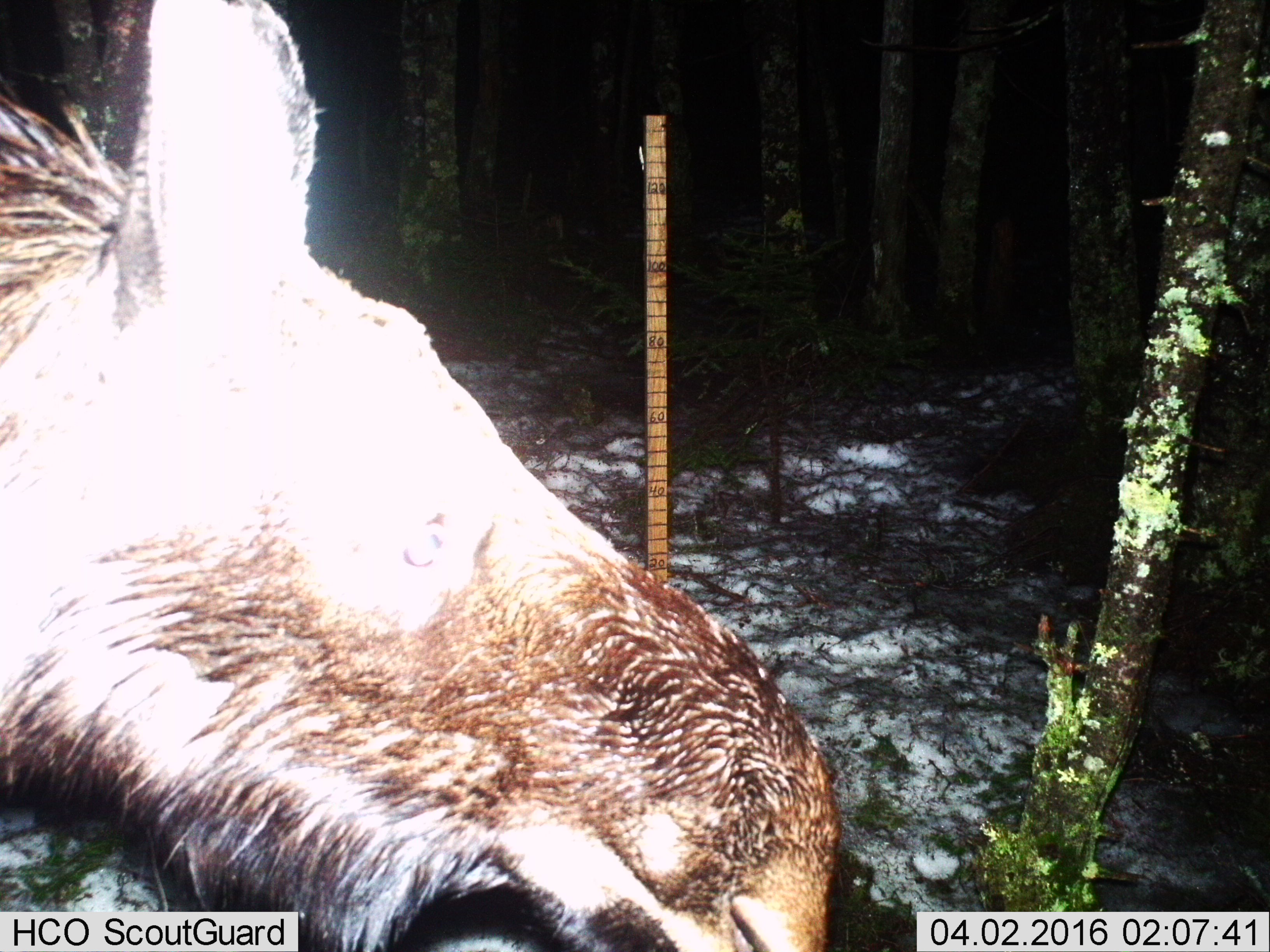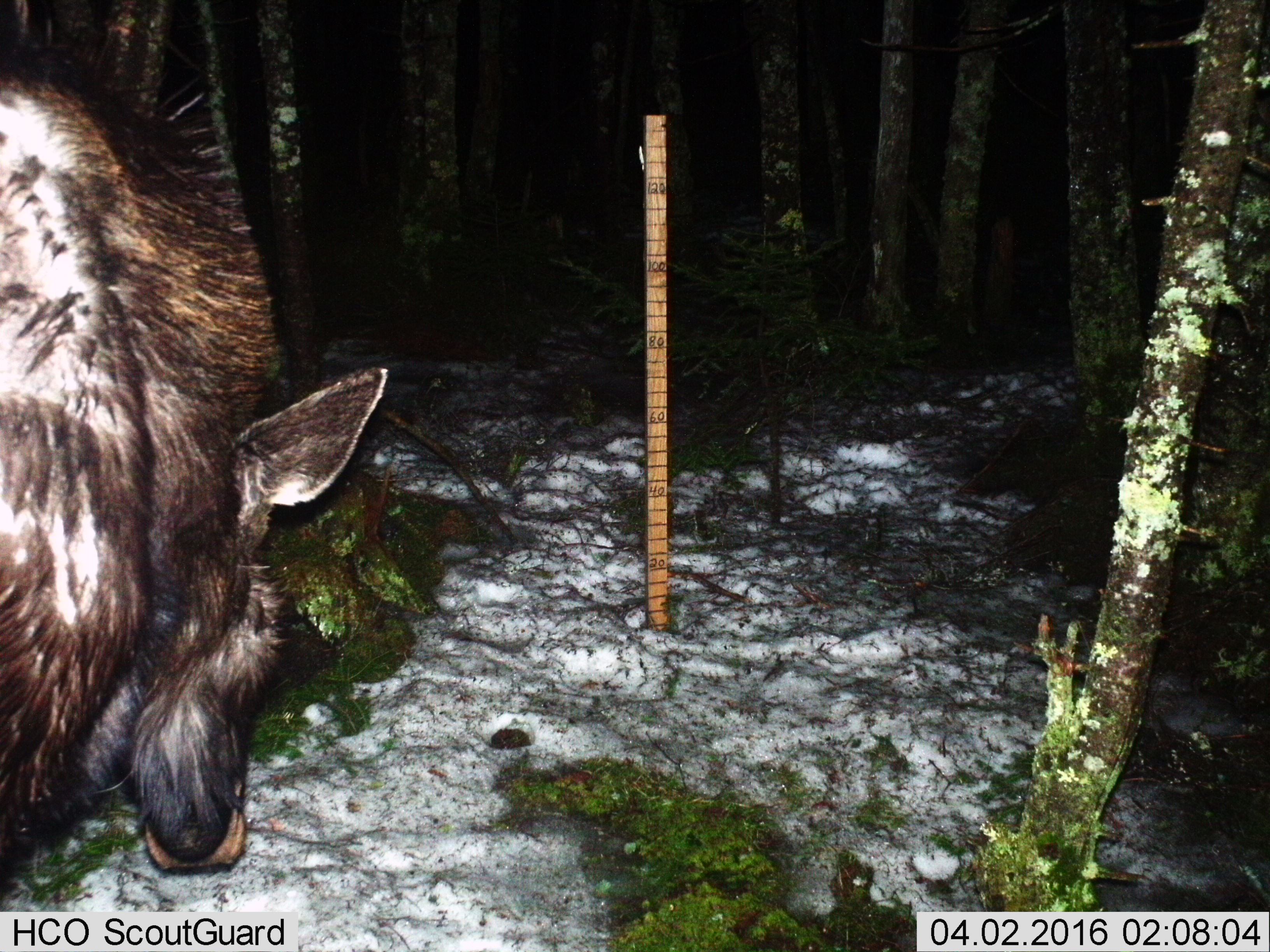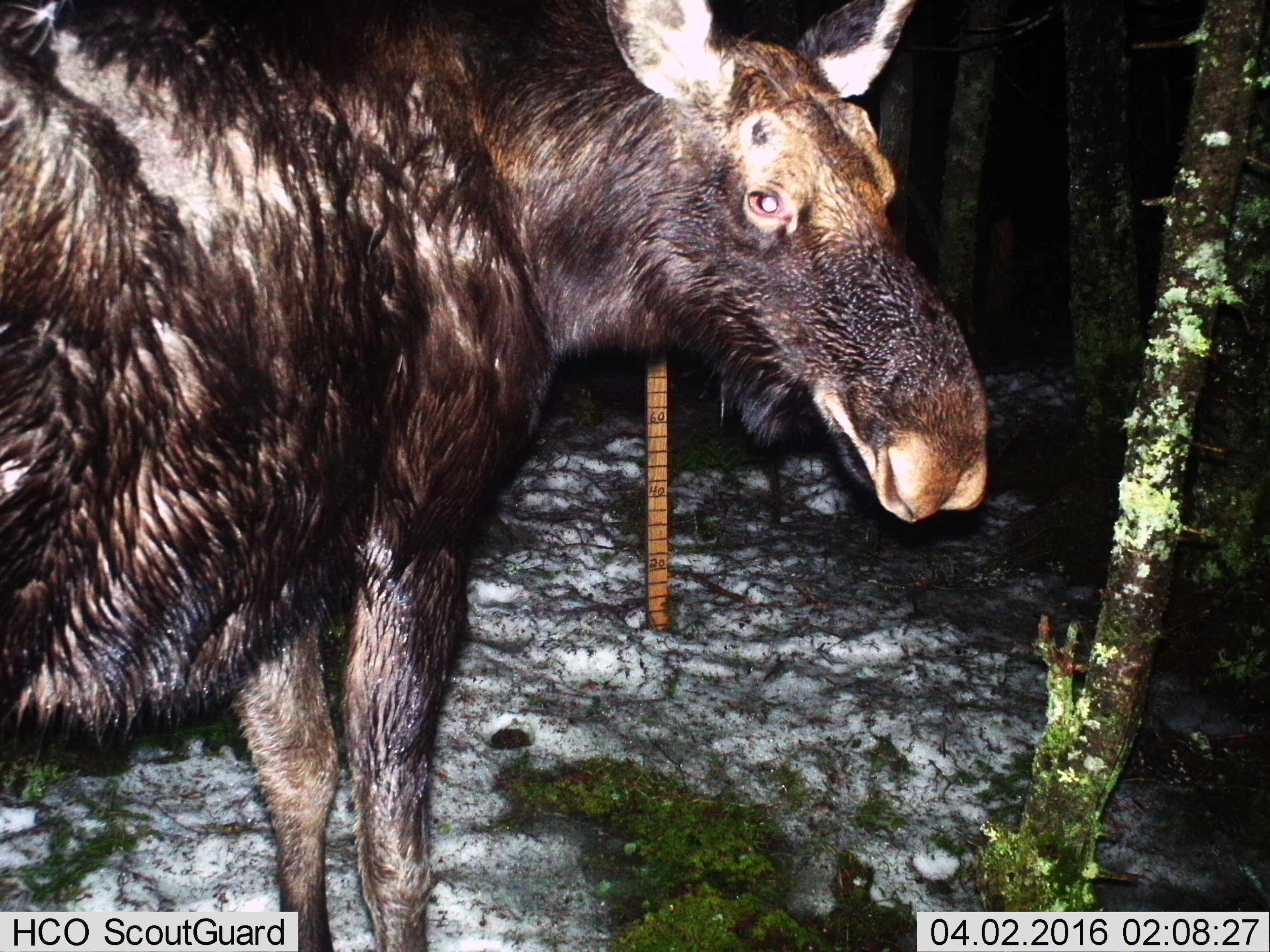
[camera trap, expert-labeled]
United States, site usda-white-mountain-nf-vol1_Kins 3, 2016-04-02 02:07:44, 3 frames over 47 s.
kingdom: Animalia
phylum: Chordata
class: Mammalia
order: Artiodactyla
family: Cervidae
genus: Alces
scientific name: Alces alces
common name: moose